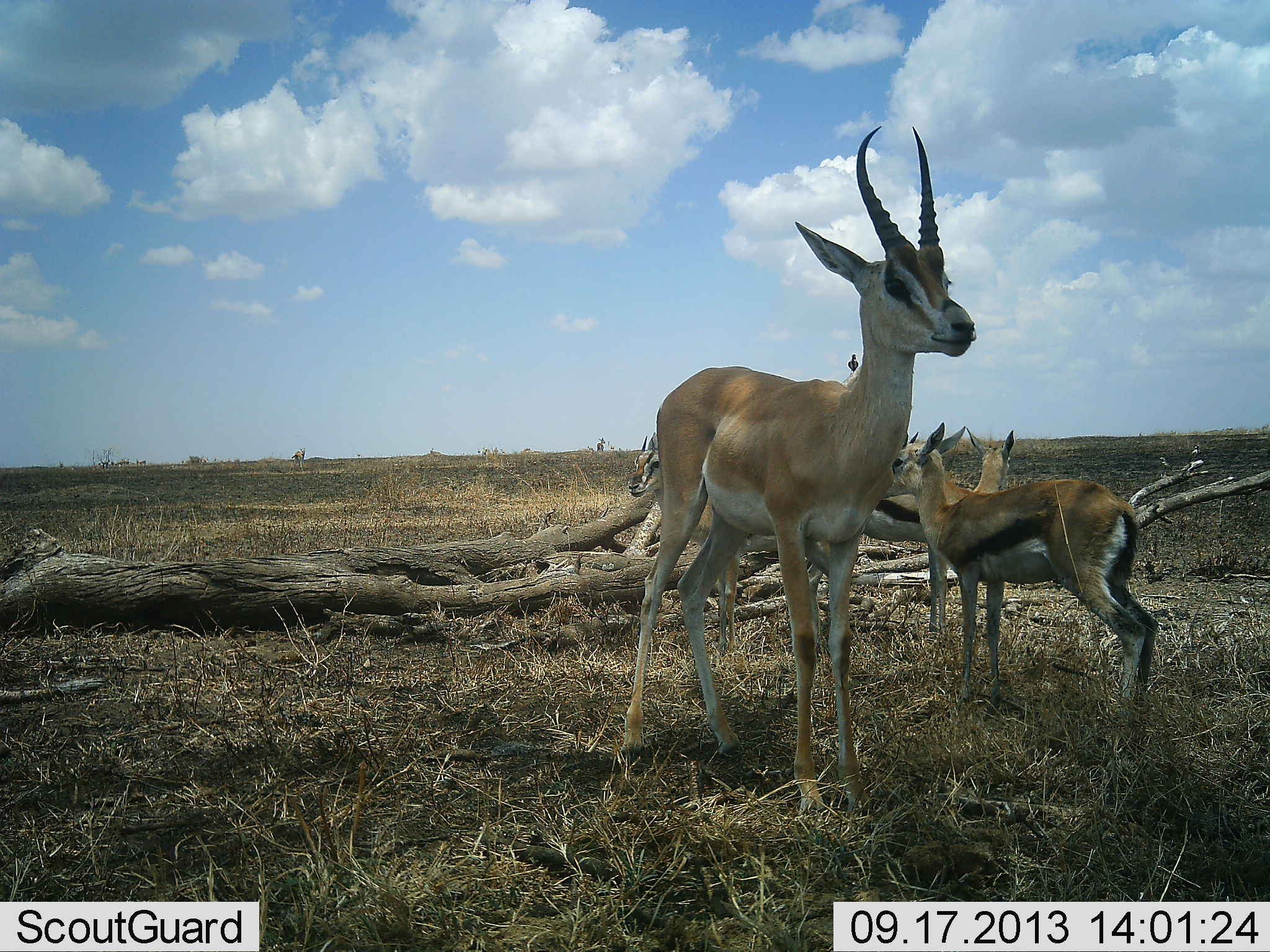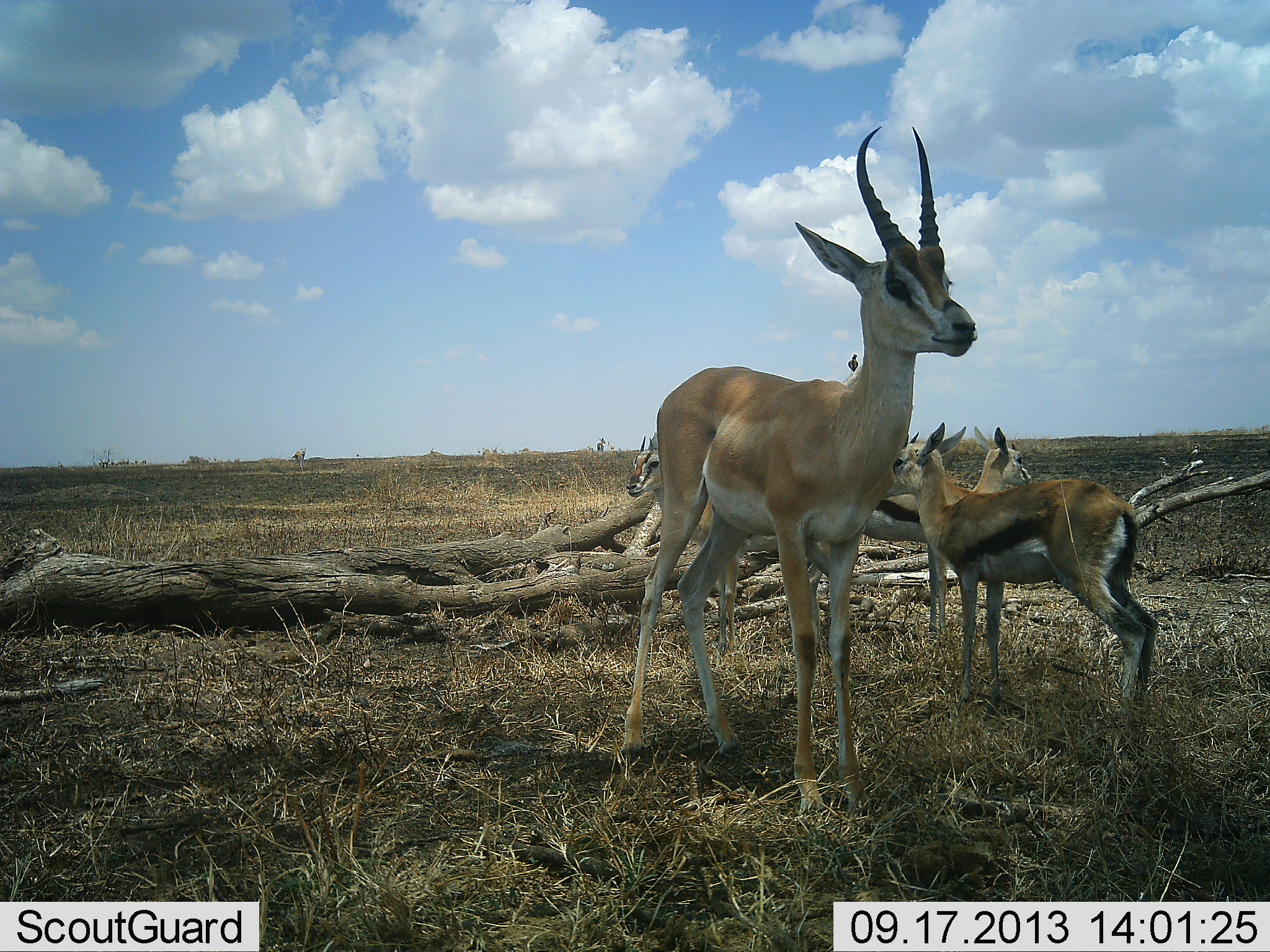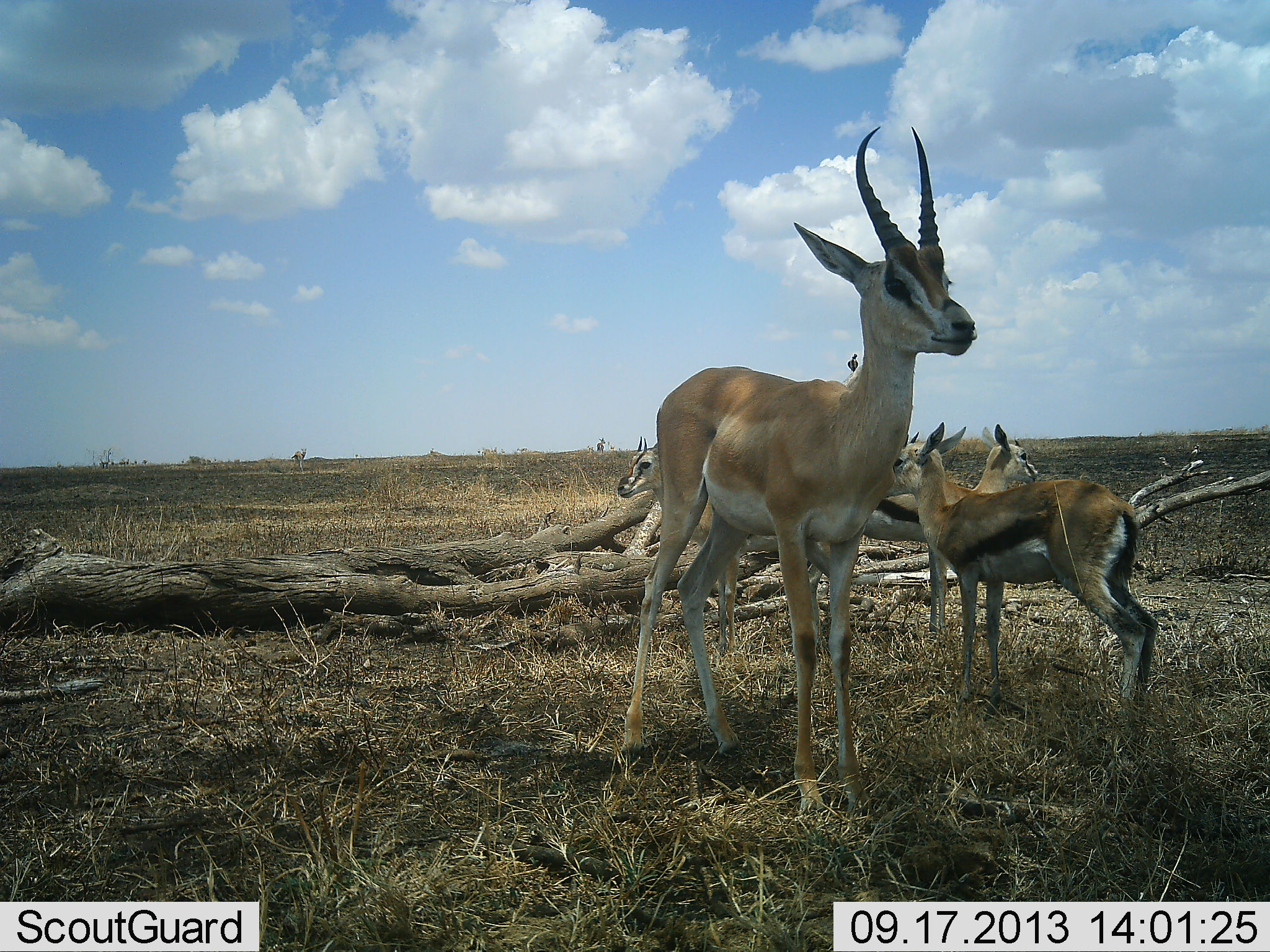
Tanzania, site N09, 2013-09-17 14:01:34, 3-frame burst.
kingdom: Animalia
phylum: Chordata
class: Mammalia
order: Artiodactyla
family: Bovidae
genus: Nanger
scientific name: Nanger granti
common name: grant's gazelle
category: gazellegrants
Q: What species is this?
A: Gazellegrants (grant's gazelle) (Nanger granti).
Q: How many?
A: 1.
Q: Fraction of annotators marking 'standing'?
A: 100%.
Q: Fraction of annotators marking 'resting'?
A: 0%.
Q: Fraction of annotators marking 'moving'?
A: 0%.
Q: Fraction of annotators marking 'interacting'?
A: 6%.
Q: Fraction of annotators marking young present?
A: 16%.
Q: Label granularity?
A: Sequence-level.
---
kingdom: Animalia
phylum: Chordata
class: Mammalia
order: Artiodactyla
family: Bovidae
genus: Eudorcas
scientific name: Eudorcas thomsonii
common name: thomson's gazelle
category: gazellethomsons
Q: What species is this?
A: Gazellethomsons (thomson's gazelle) (Eudorcas thomsonii).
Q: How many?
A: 3.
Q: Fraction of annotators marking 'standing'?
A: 100%.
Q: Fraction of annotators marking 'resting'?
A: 0%.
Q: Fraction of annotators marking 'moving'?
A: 3%.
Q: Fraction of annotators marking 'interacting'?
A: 3%.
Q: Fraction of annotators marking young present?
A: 10%.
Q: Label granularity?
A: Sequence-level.